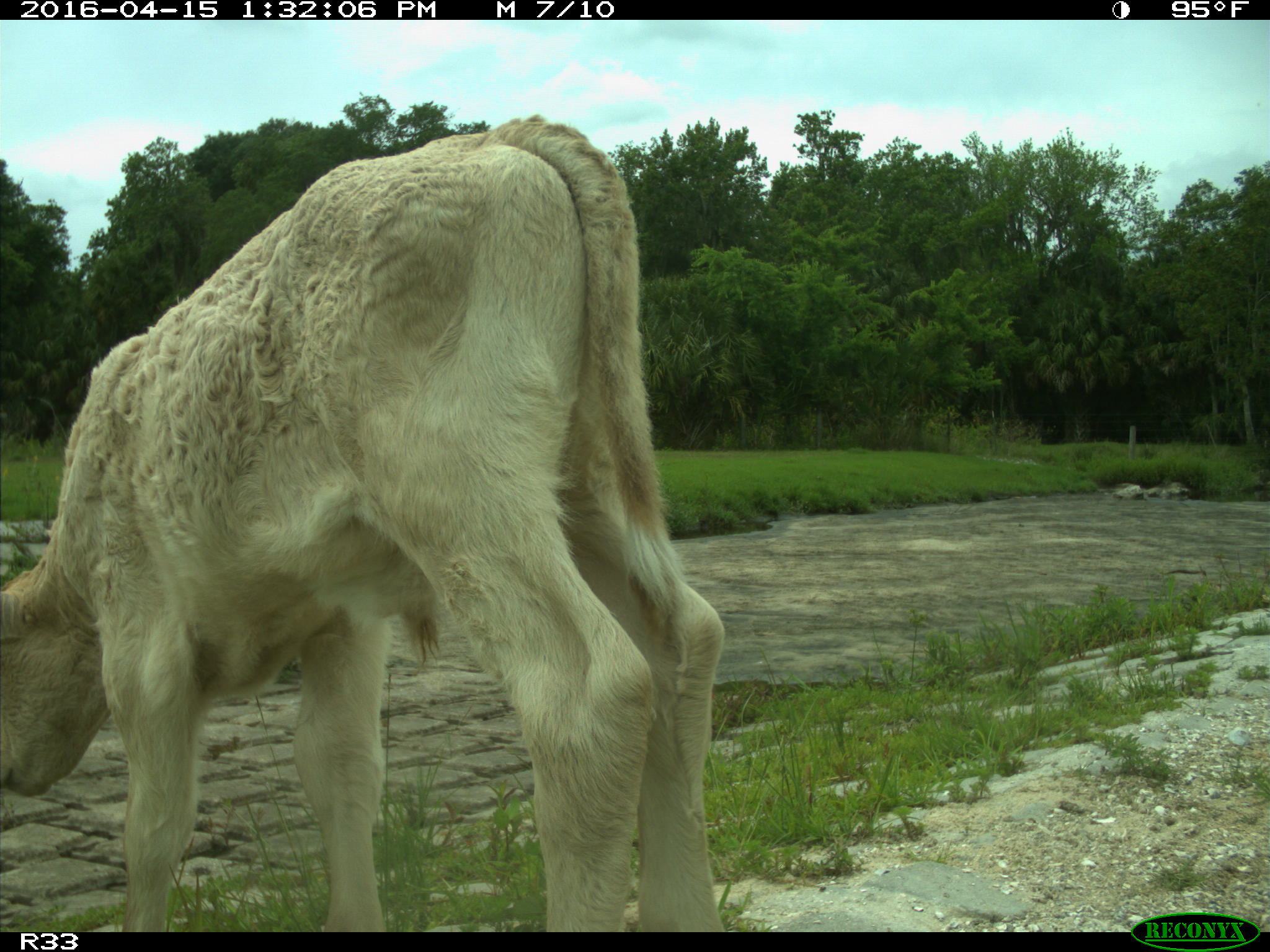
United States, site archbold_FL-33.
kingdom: Animalia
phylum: Chordata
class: Mammalia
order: Artiodactyla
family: Bovidae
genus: Bos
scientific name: Bos taurus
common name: domestic cow